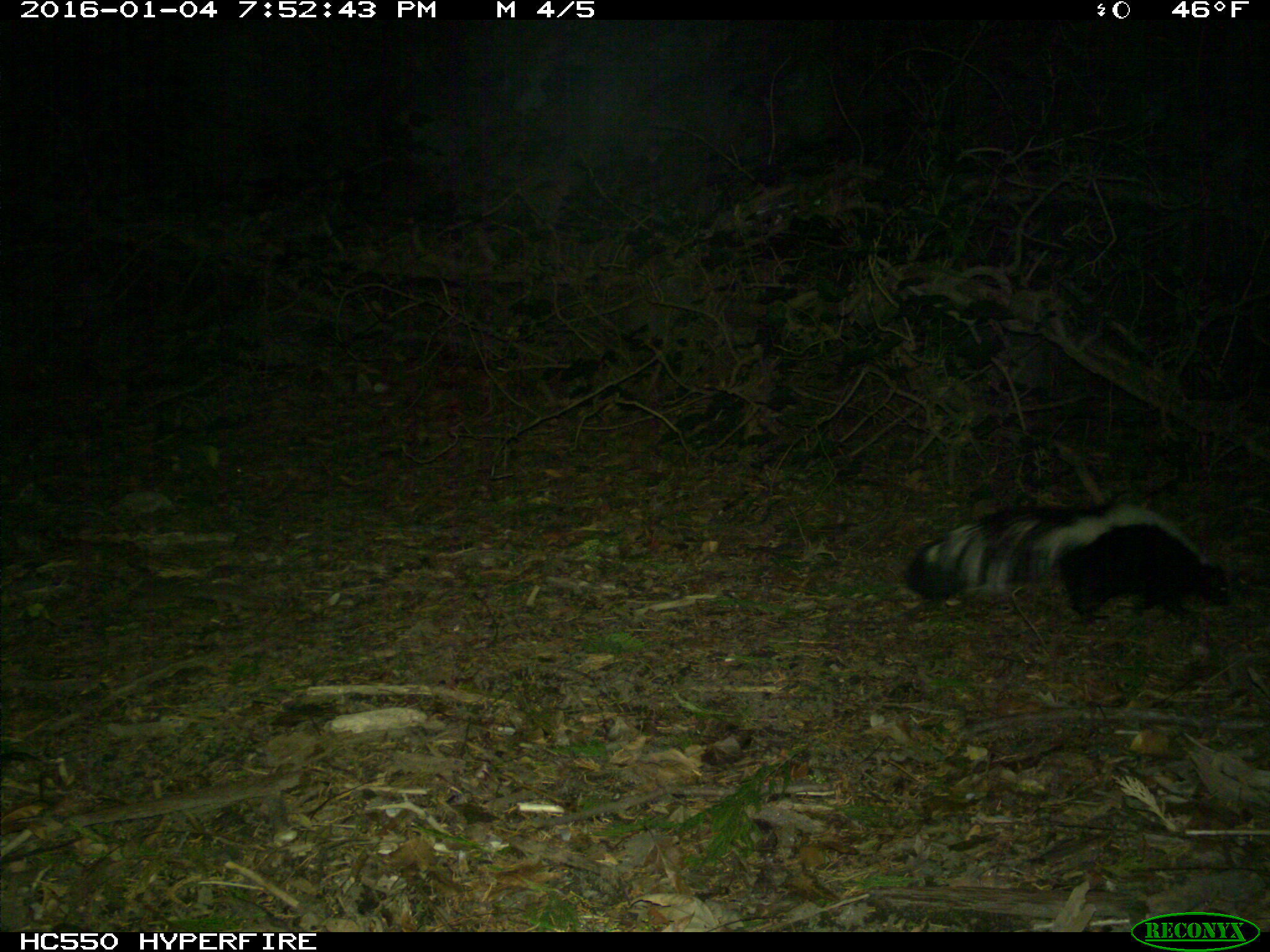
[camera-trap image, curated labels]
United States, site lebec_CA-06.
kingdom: Animalia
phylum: Chordata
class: Mammalia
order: Carnivora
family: Mephitidae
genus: Mephitis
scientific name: Mephitis mephitis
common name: striped skunk